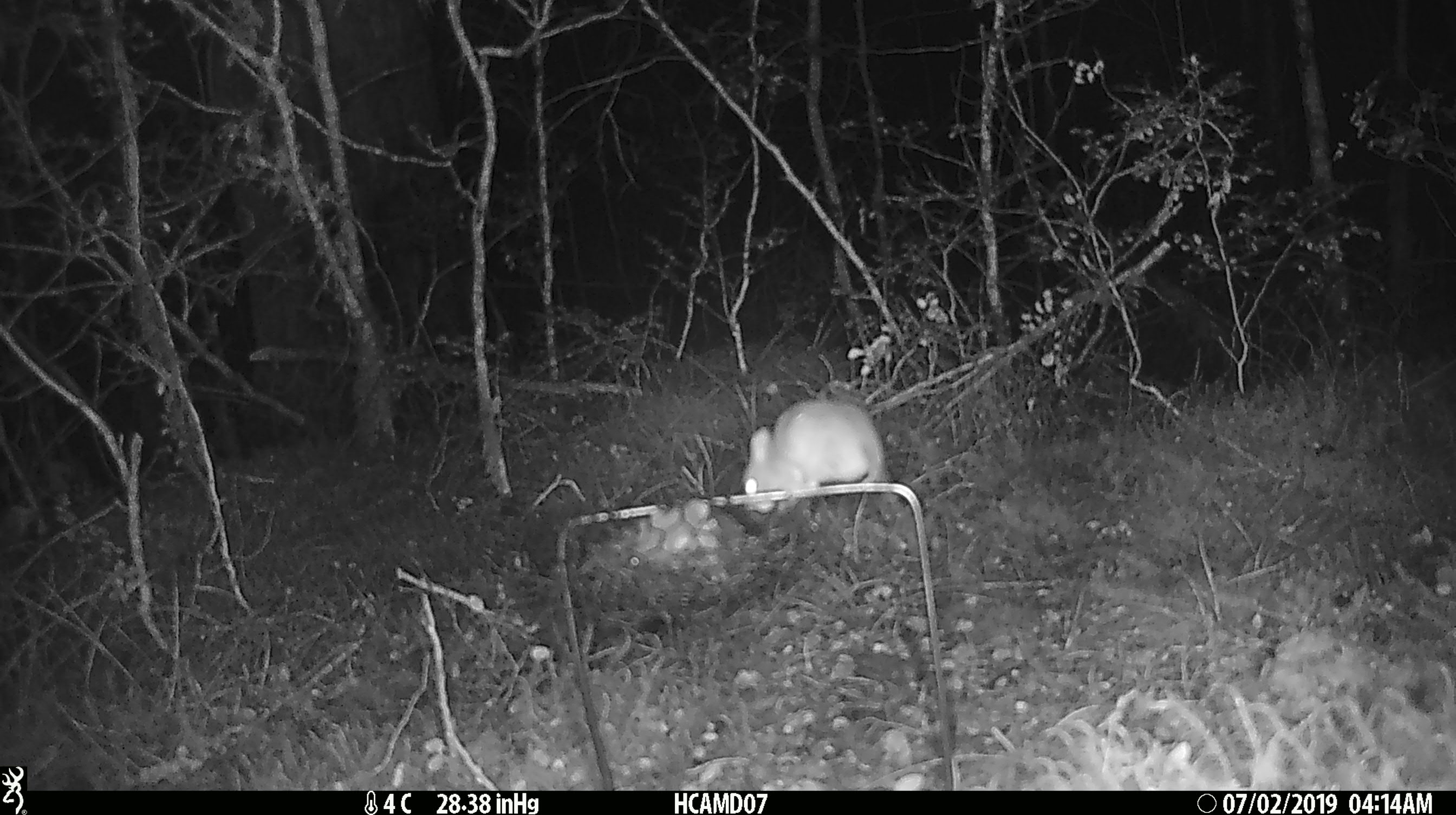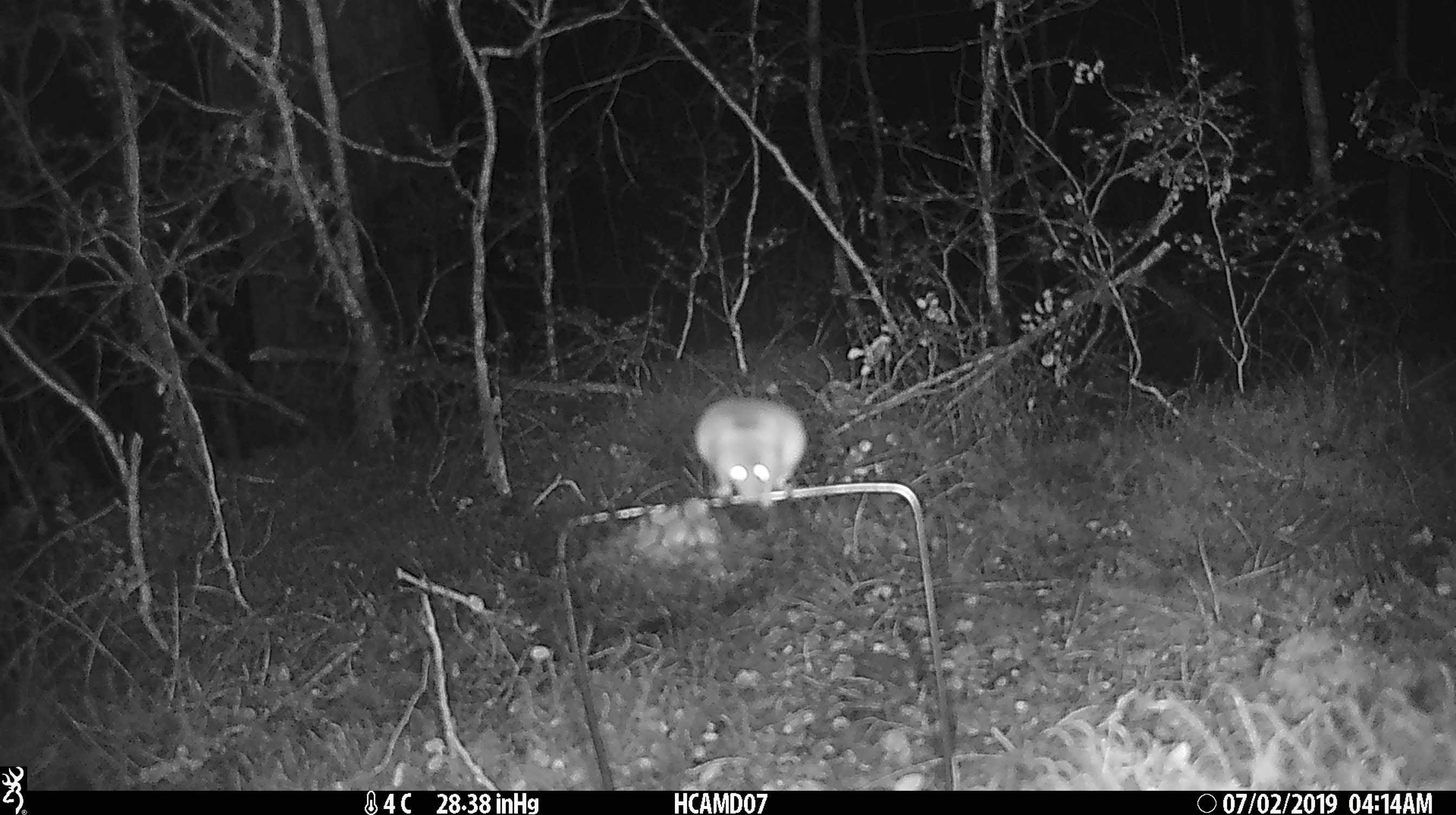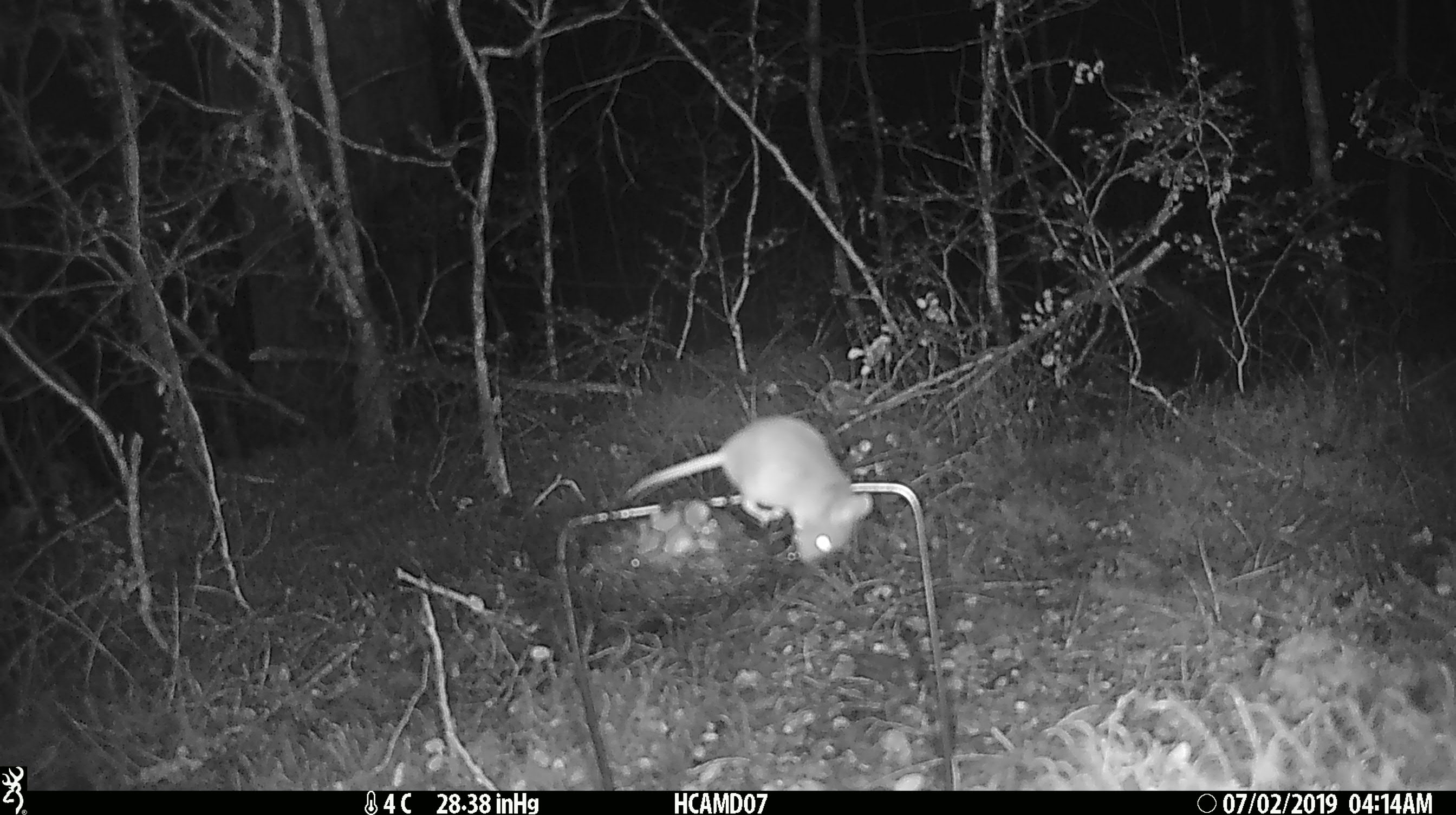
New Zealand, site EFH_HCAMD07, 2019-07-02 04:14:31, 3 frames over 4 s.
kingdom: Animalia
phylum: Chordata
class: Mammalia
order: Rodentia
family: Muridae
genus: Mus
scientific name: Mus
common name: mouse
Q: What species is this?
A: Mouse (Mus).